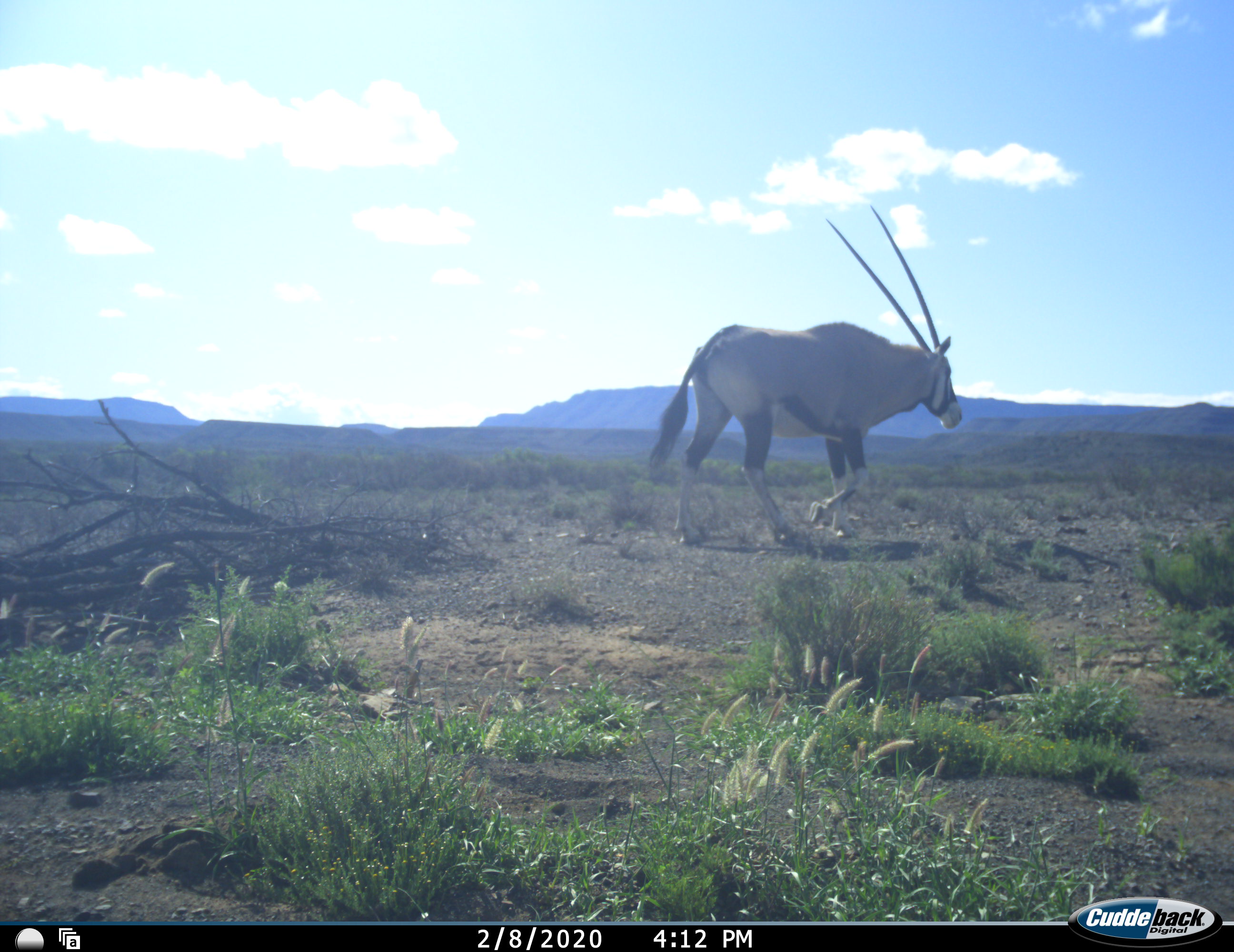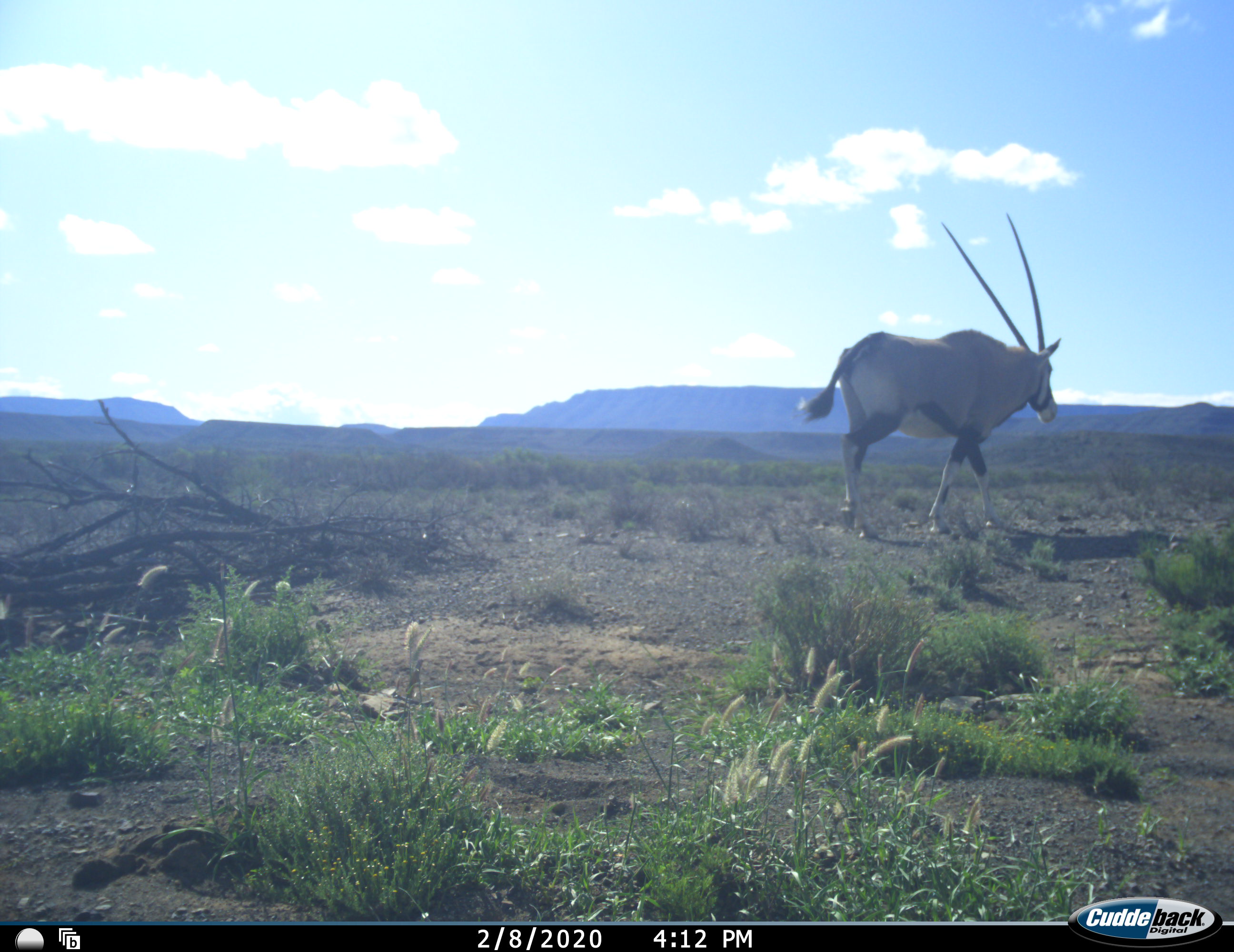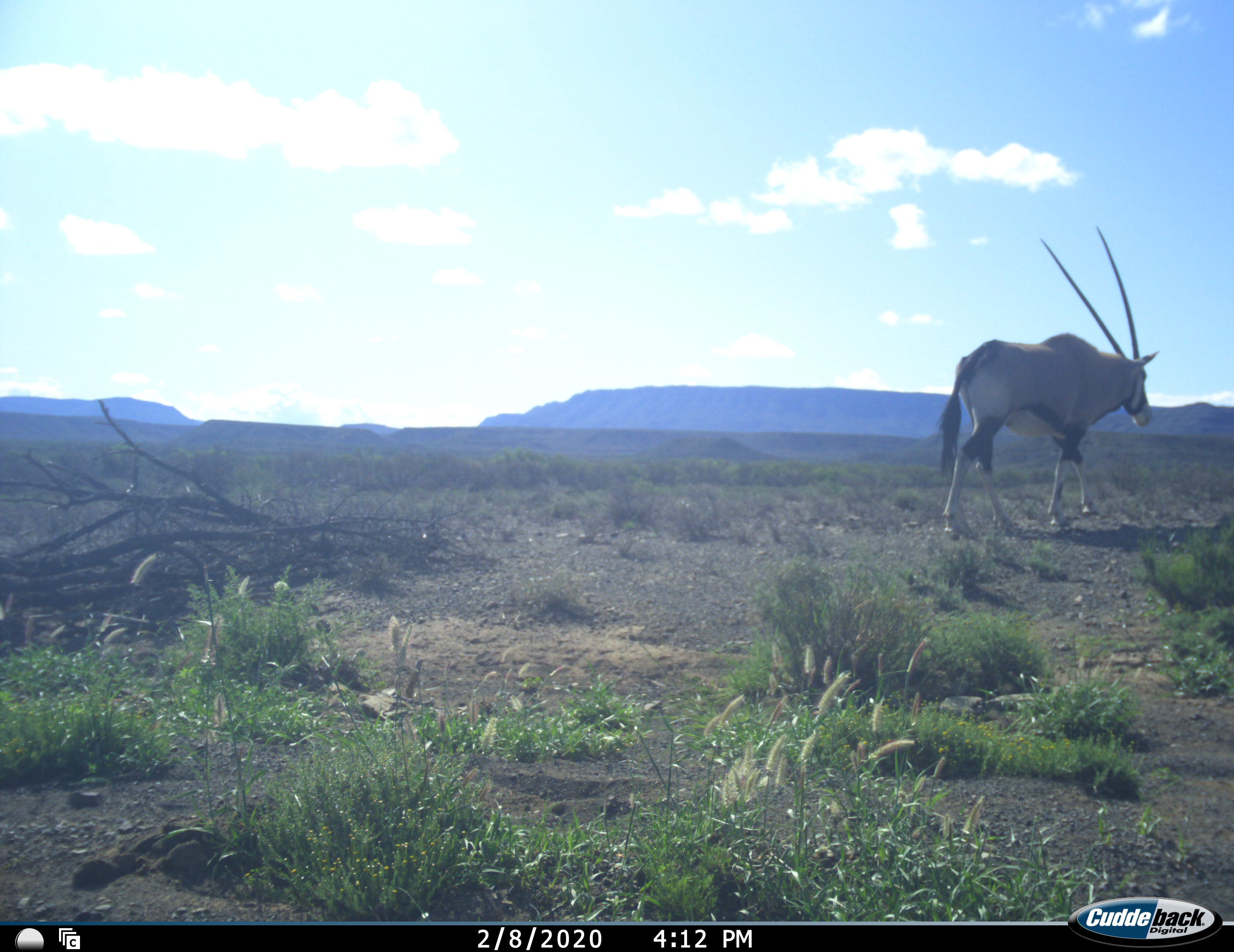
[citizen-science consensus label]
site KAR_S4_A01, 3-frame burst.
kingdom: Animalia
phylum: Chordata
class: Mammalia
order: Artiodactyla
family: Bovidae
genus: Oryx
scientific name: Oryx gazella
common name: gemsbok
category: oryx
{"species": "oryx (gemsbok) (Oryx gazella)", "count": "1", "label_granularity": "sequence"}